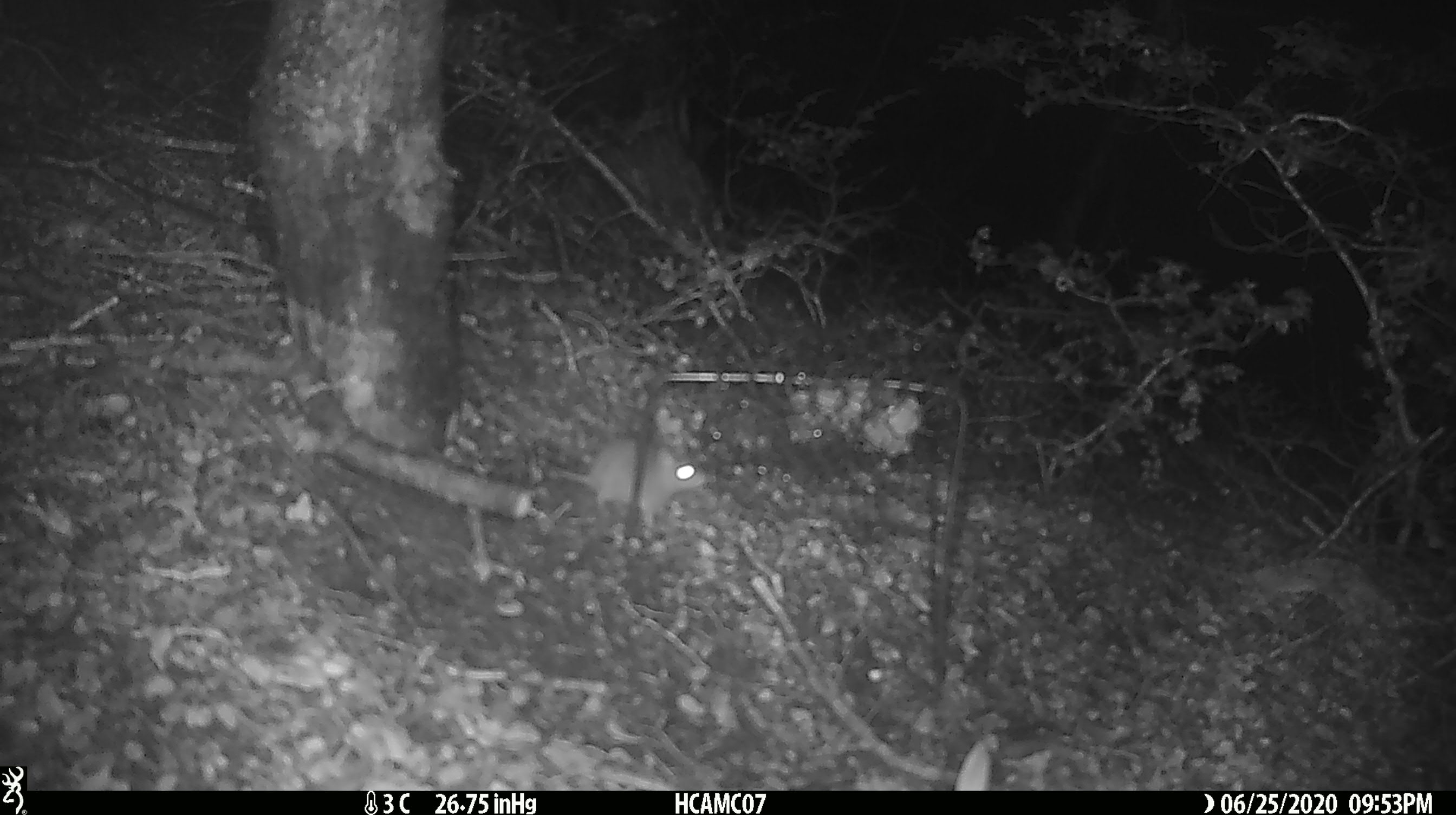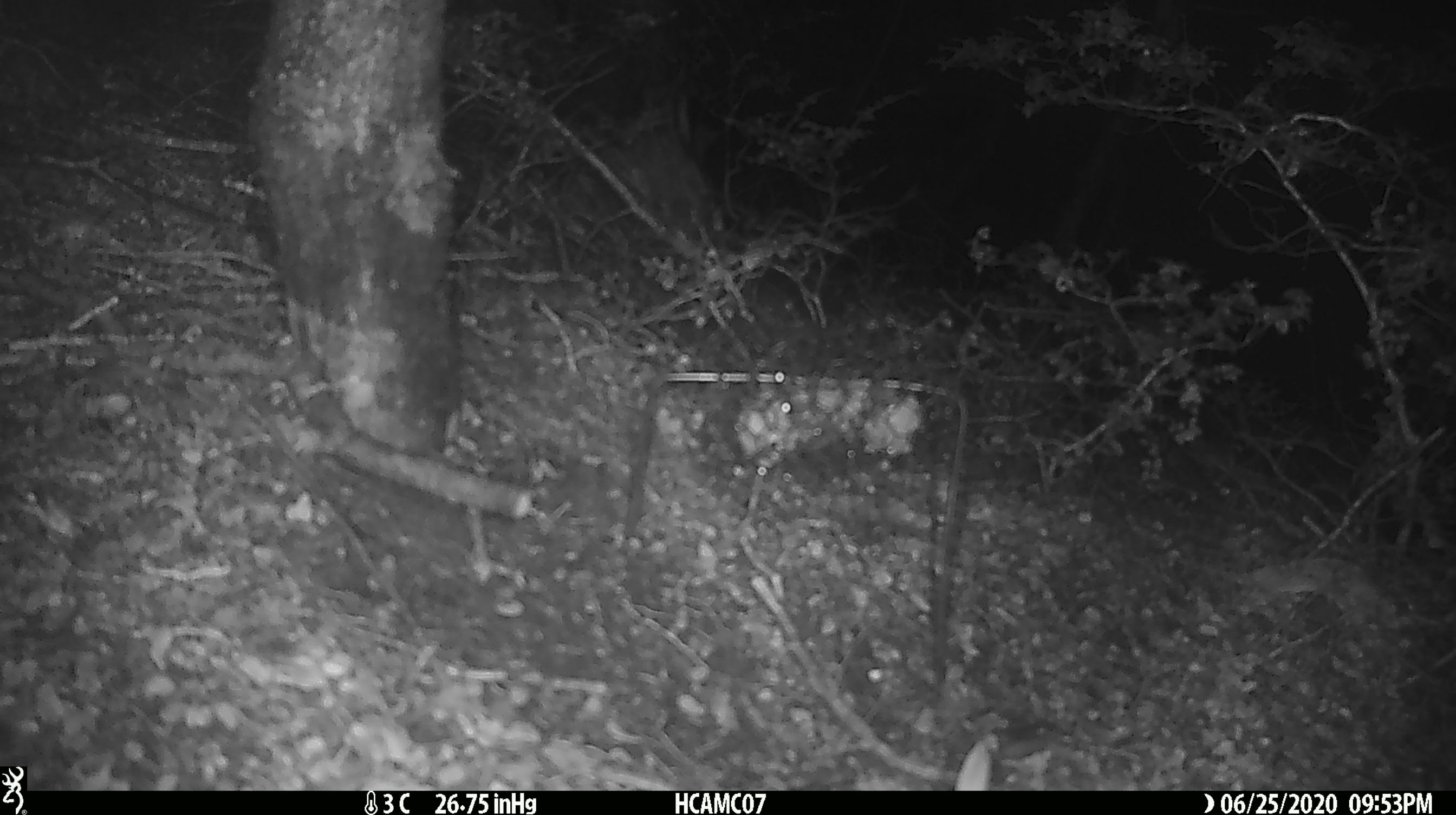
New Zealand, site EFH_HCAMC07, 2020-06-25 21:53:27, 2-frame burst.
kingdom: Animalia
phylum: Chordata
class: Mammalia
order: Rodentia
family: Muridae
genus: Mus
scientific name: Mus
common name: mouse